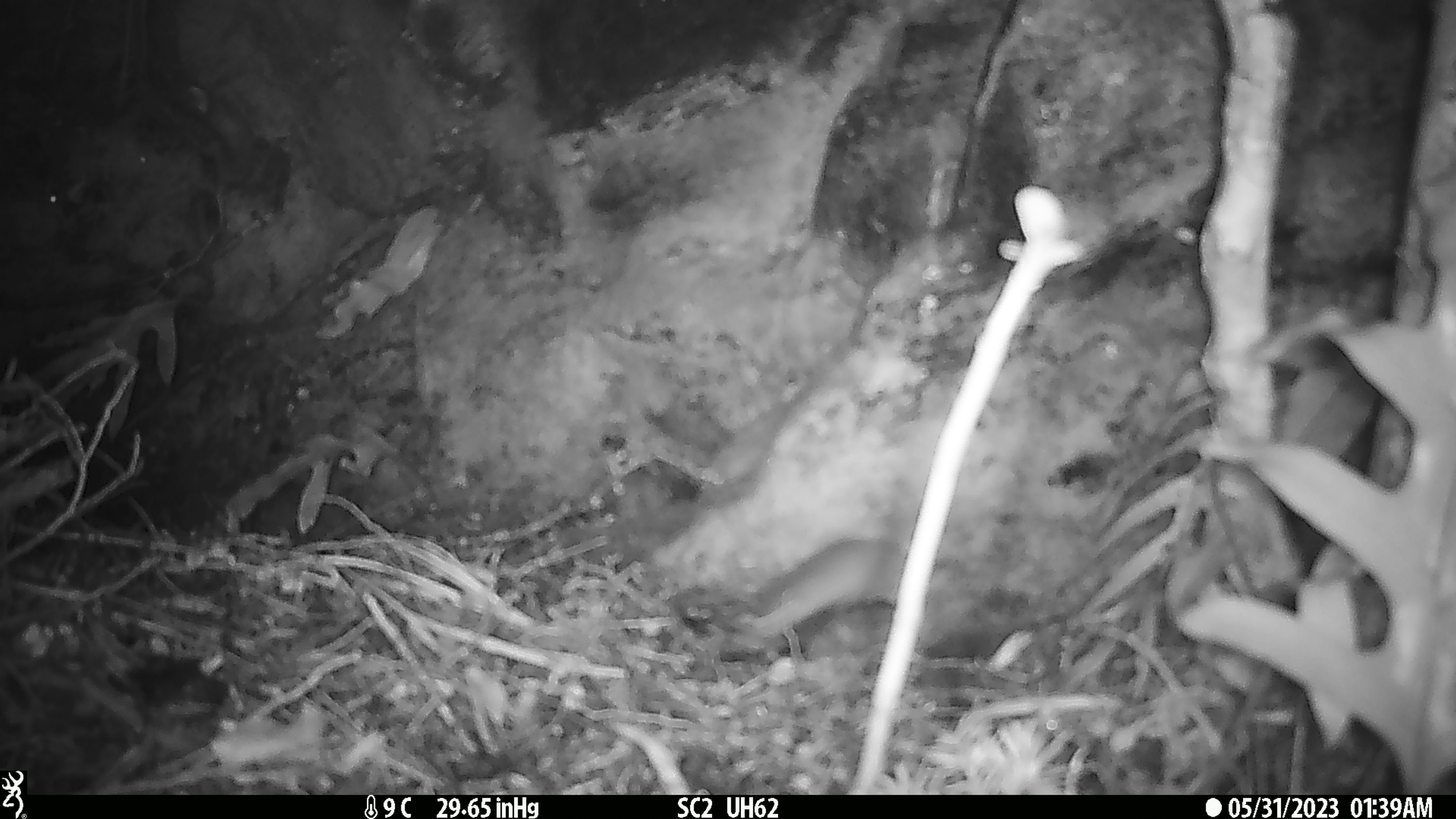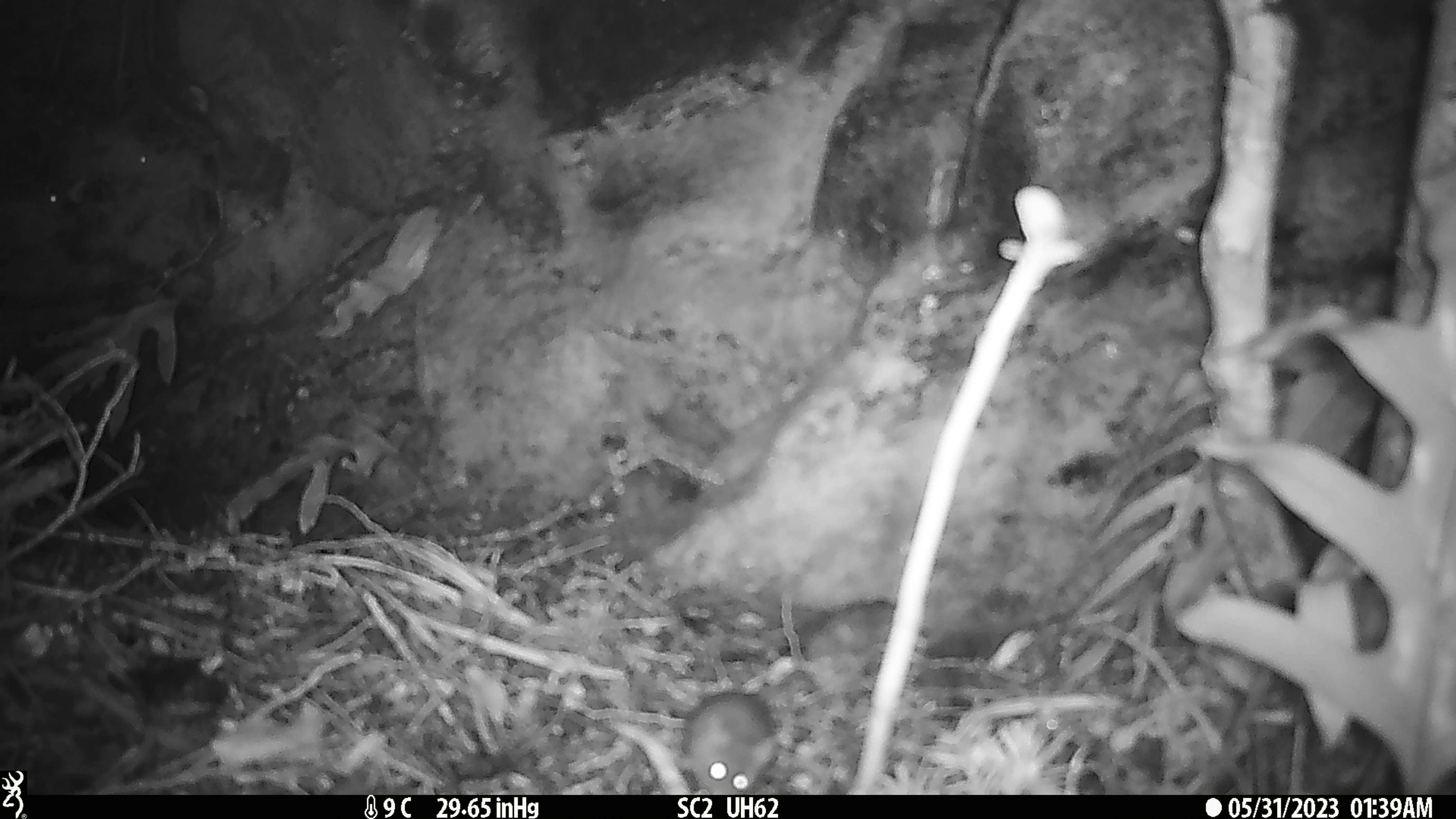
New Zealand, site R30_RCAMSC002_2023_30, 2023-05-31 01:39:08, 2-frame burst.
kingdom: Animalia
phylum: Chordata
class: Mammalia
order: Rodentia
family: Muridae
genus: Mus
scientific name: Mus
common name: mouse